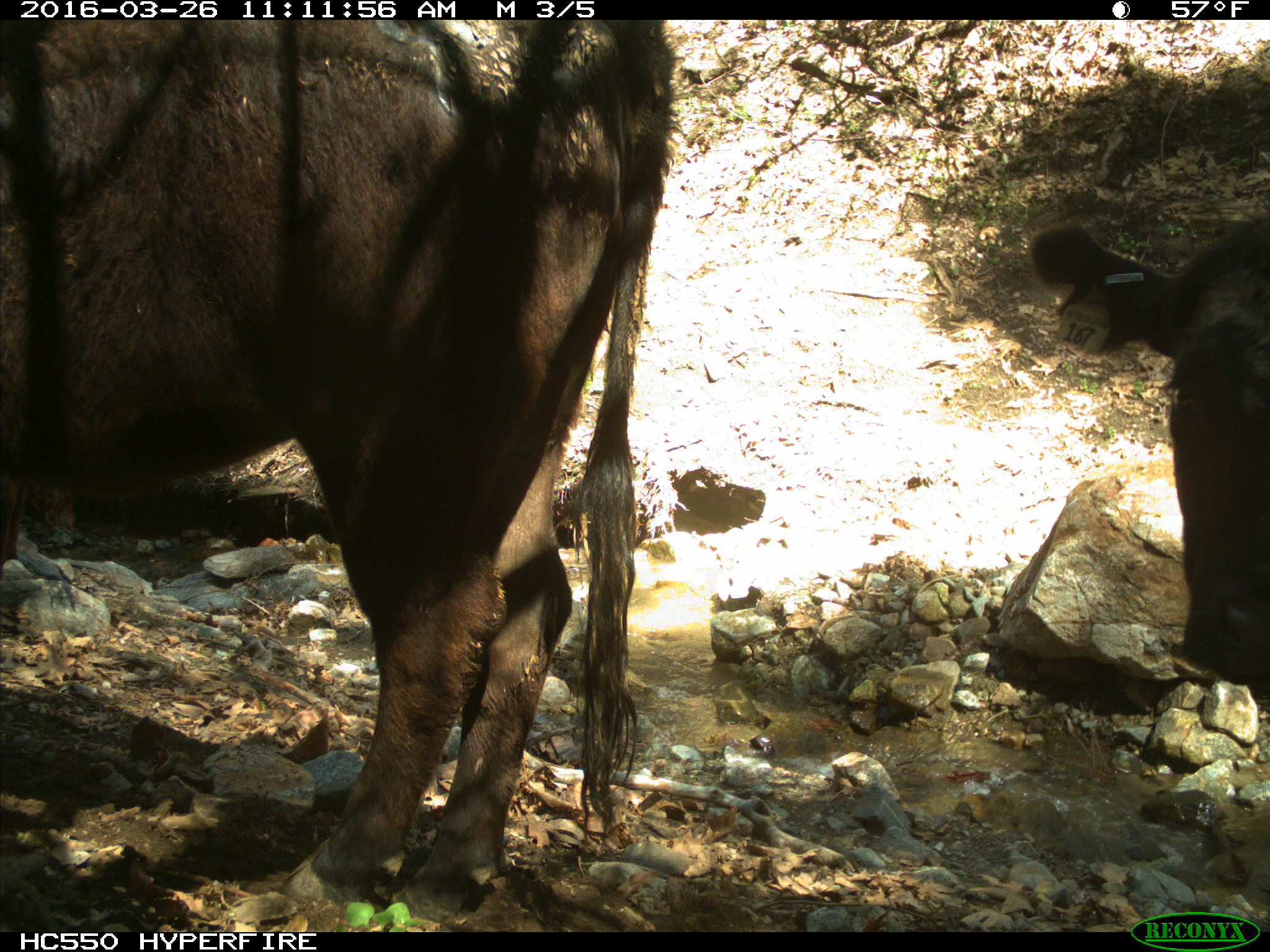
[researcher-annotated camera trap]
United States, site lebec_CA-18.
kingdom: Animalia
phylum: Chordata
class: Mammalia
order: Artiodactyla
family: Bovidae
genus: Bos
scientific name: Bos taurus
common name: domestic cow